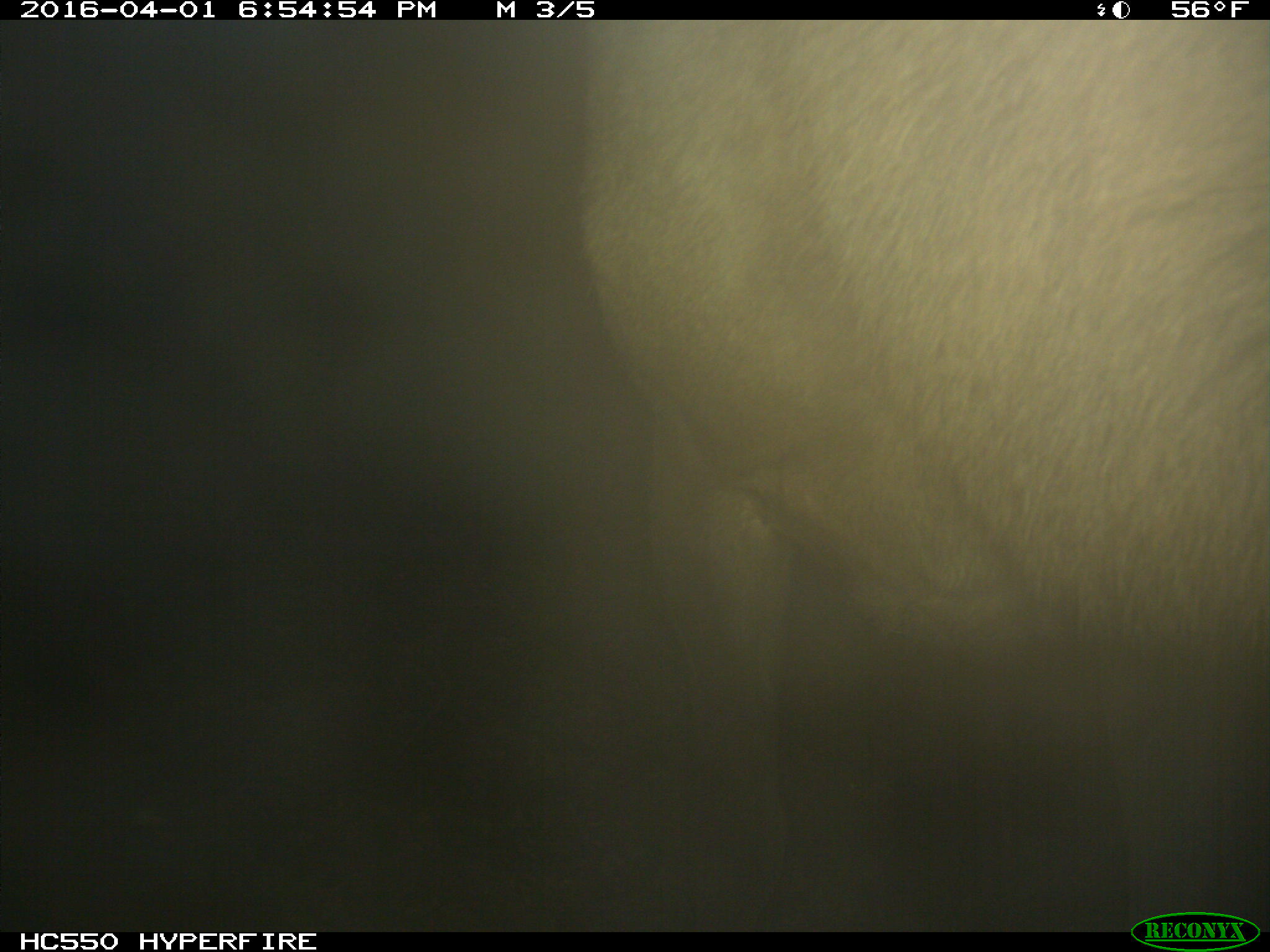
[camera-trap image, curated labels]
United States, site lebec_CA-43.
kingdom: Animalia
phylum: Chordata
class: Mammalia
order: Artiodactyla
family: Cervidae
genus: Cervus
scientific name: Cervus canadensis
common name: elk